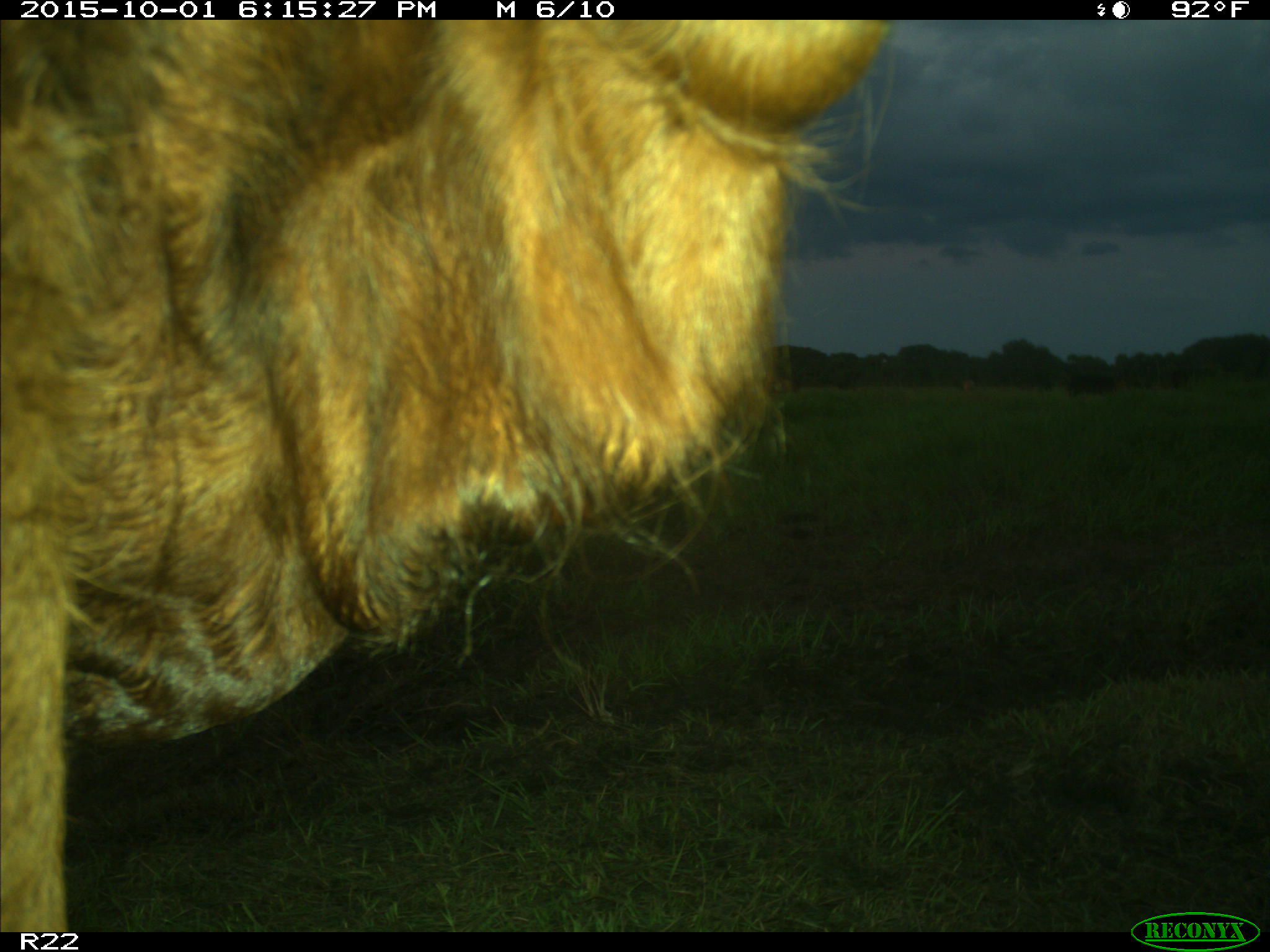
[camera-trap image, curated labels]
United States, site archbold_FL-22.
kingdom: Animalia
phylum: Chordata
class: Mammalia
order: Artiodactyla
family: Bovidae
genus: Bos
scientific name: Bos taurus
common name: domestic cow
Bos taurus (domestic cow).